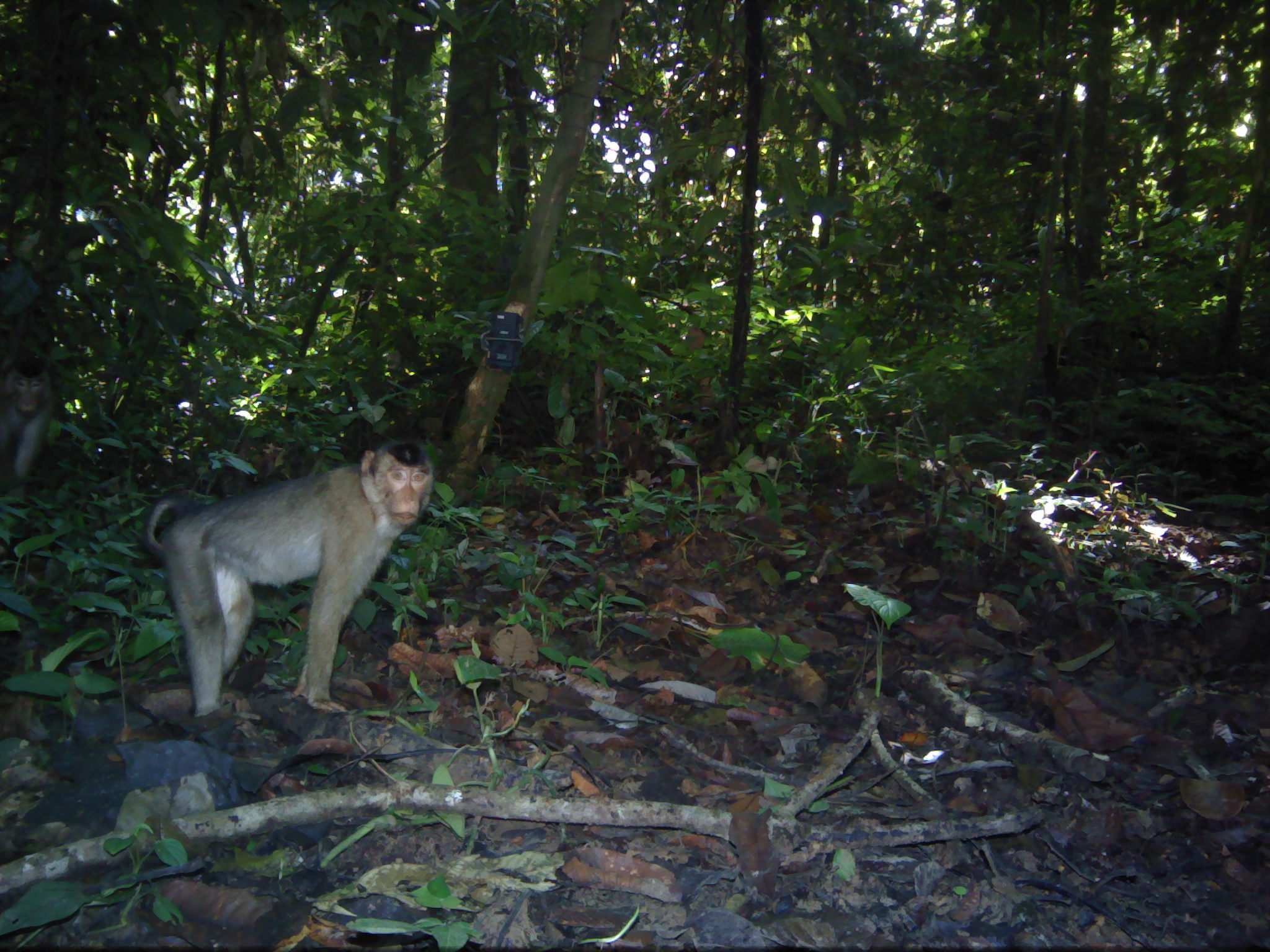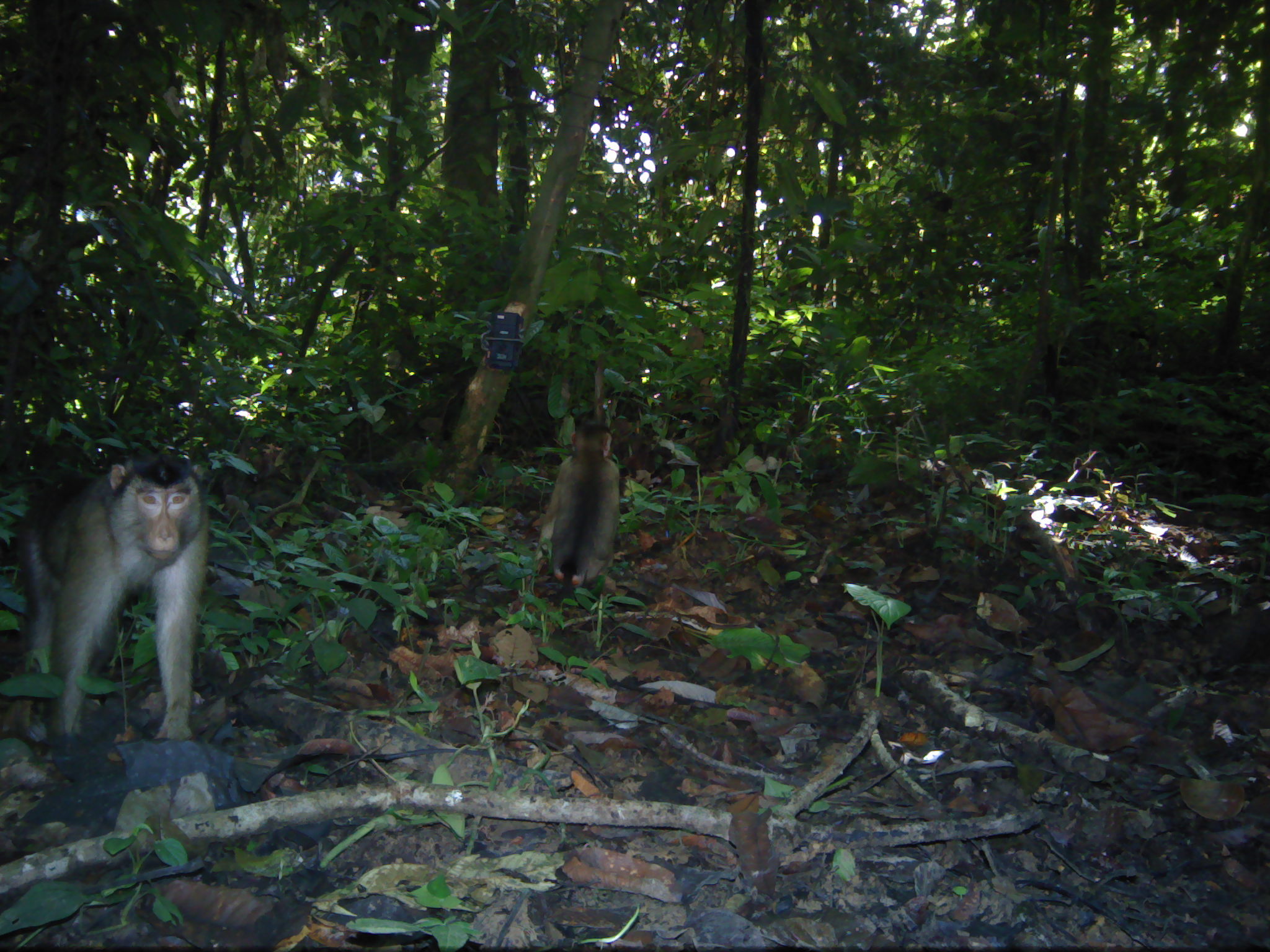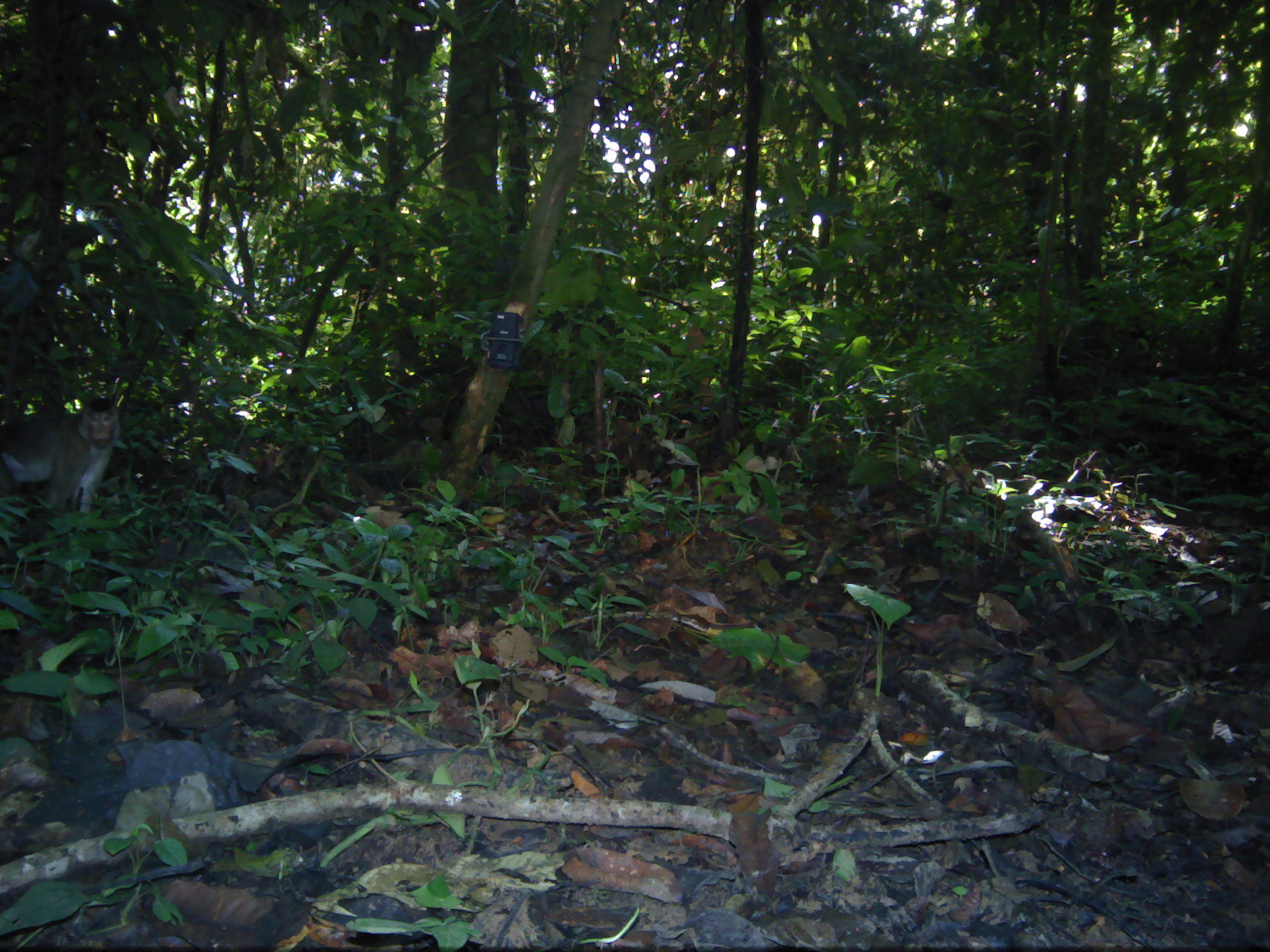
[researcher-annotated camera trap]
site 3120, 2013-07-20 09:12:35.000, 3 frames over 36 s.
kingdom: Animalia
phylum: Chordata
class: Mammalia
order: Primates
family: Cercopithecidae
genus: Macaca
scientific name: Macaca nemestrina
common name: southern pig-tailed macaque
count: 1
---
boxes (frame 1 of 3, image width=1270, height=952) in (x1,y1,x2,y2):
macaca nemestrina: (142,440,434,719); (1,351,55,496)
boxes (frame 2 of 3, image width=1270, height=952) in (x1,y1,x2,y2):
macaca nemestrina: (16,453,212,740); (533,421,620,588)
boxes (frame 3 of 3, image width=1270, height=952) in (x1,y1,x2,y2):
macaca nemestrina: (0,397,121,537)